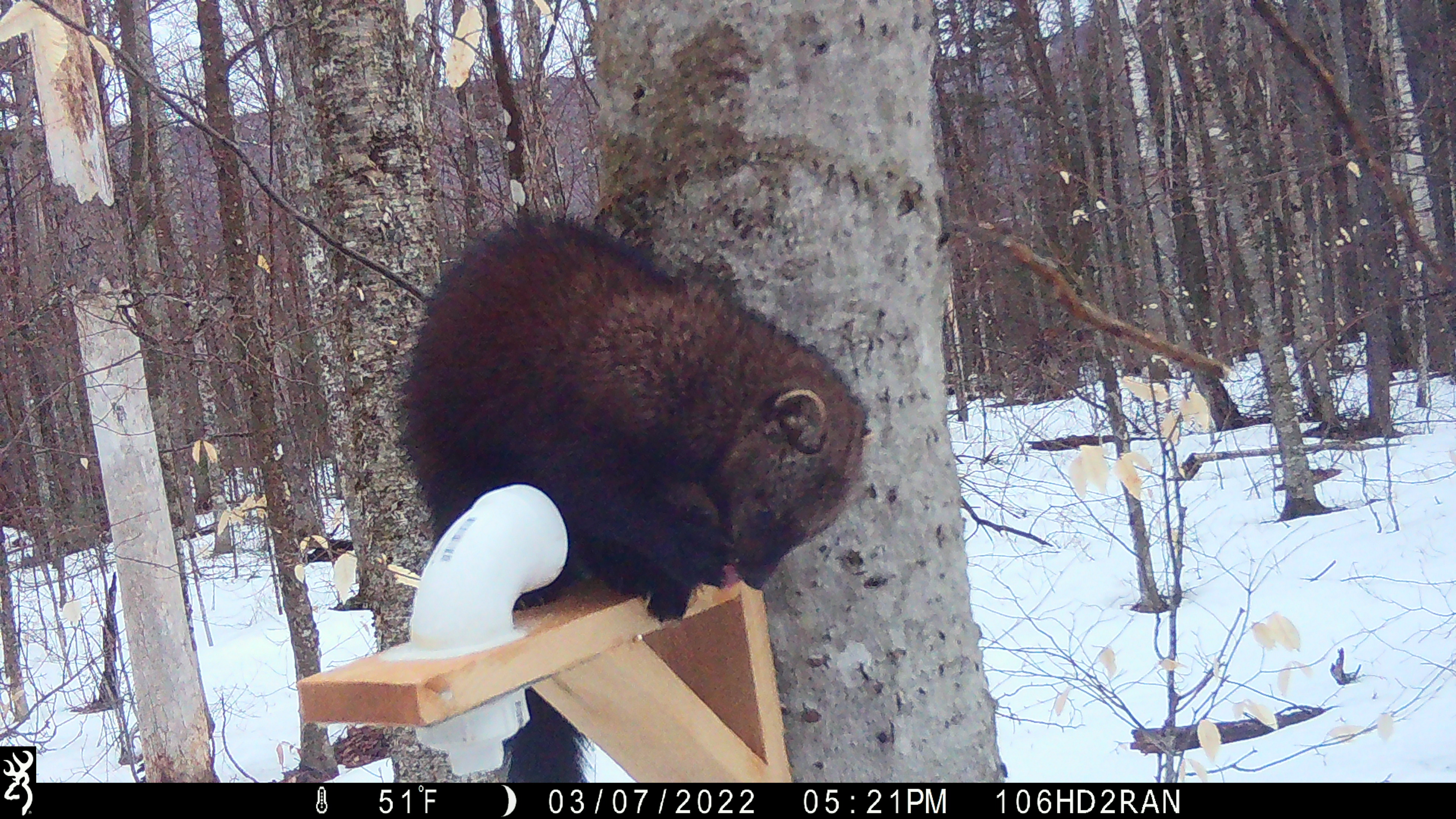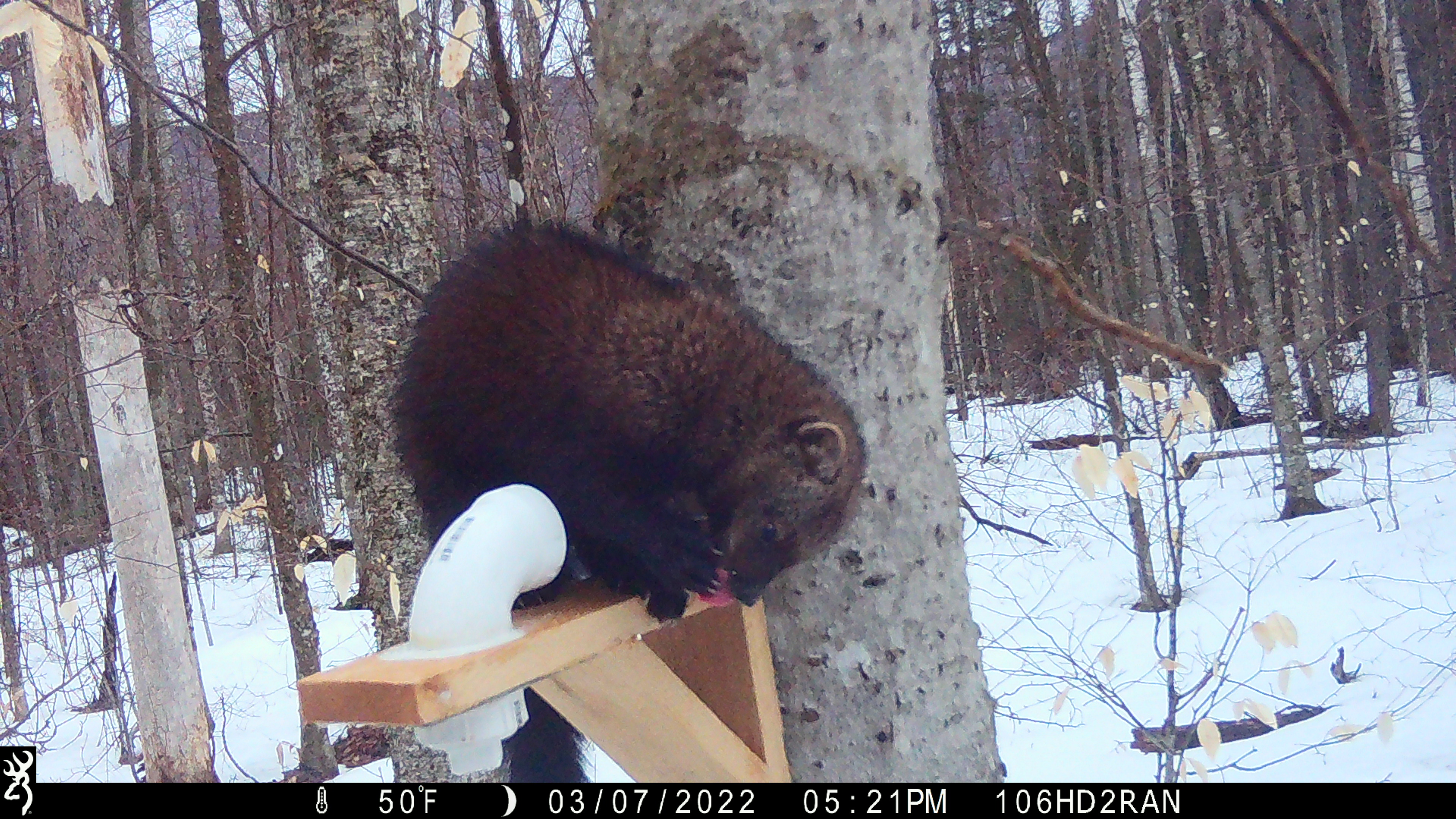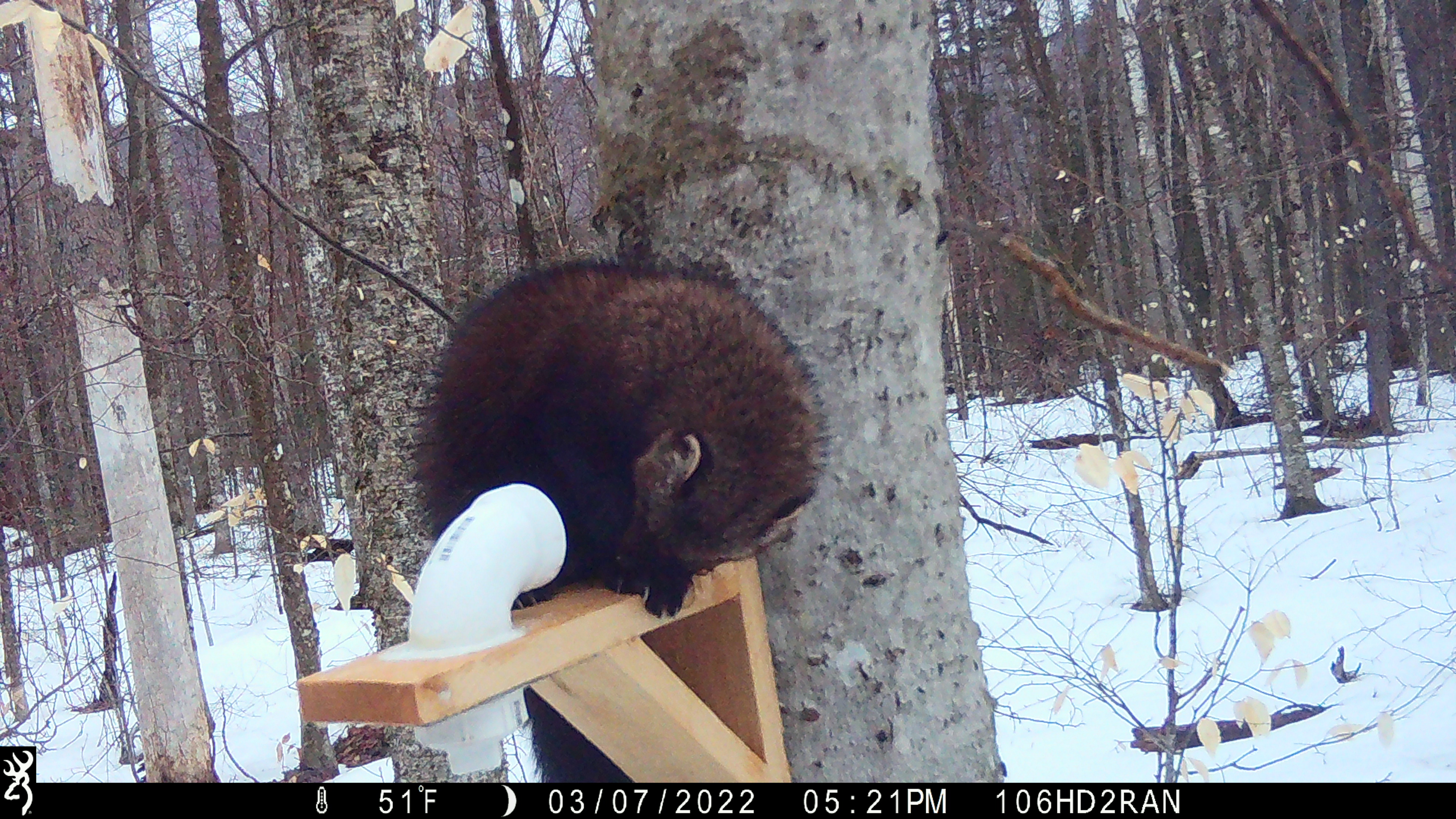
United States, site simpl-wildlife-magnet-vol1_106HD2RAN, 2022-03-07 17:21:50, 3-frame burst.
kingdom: Animalia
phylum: Chordata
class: Mammalia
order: Carnivora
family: Mustelidae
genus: Pekania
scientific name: Pekania pennanti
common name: fisher